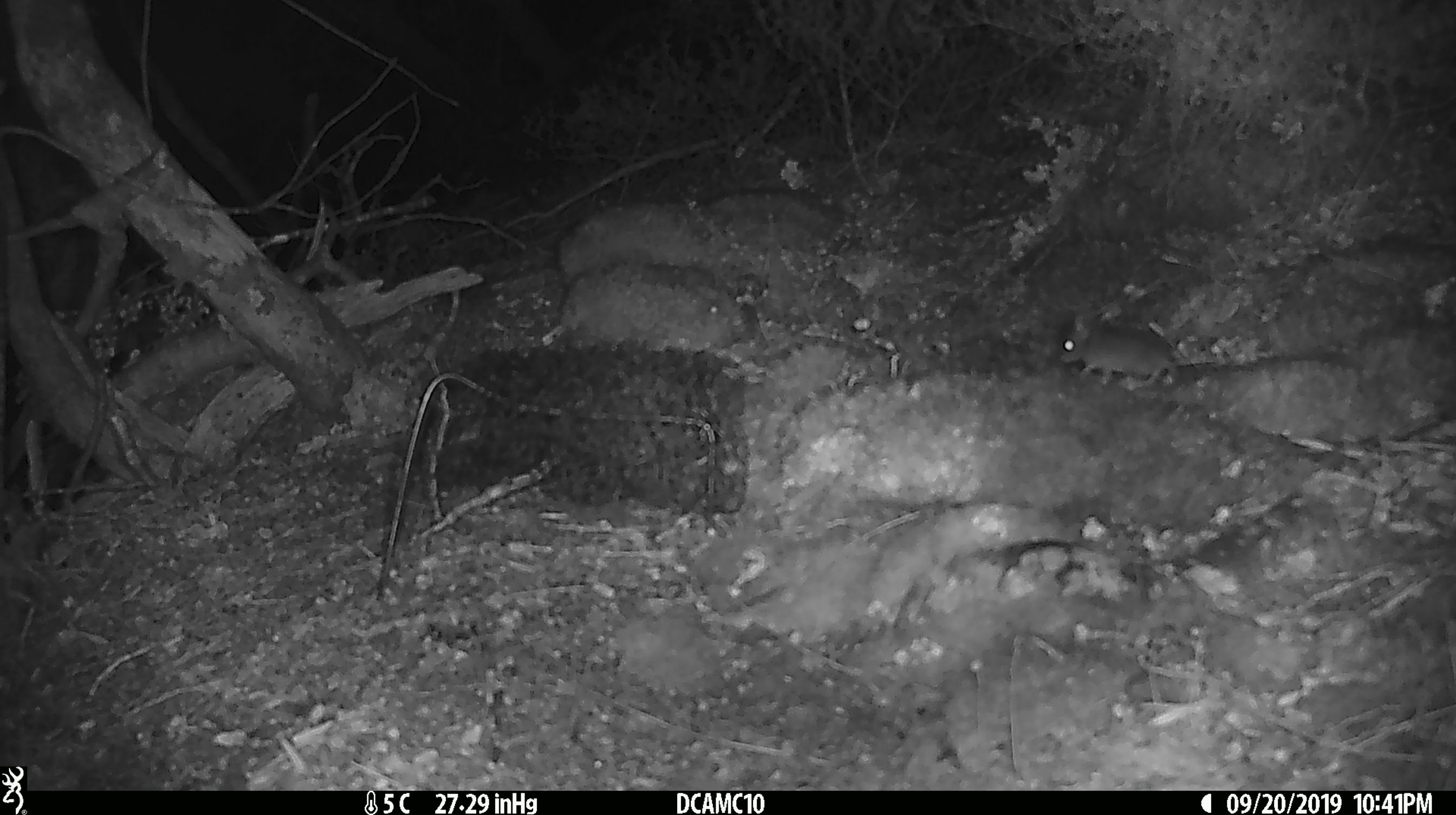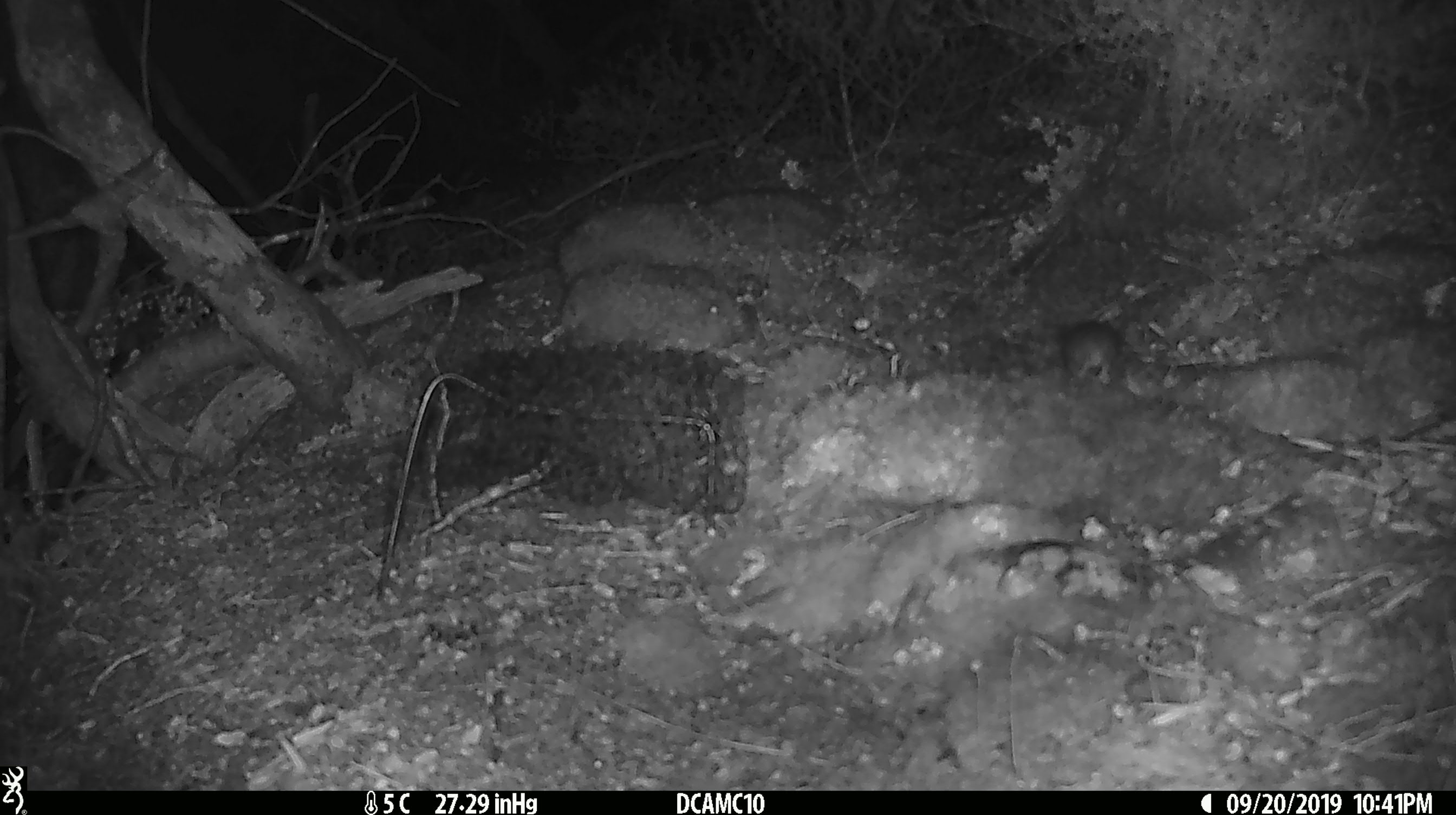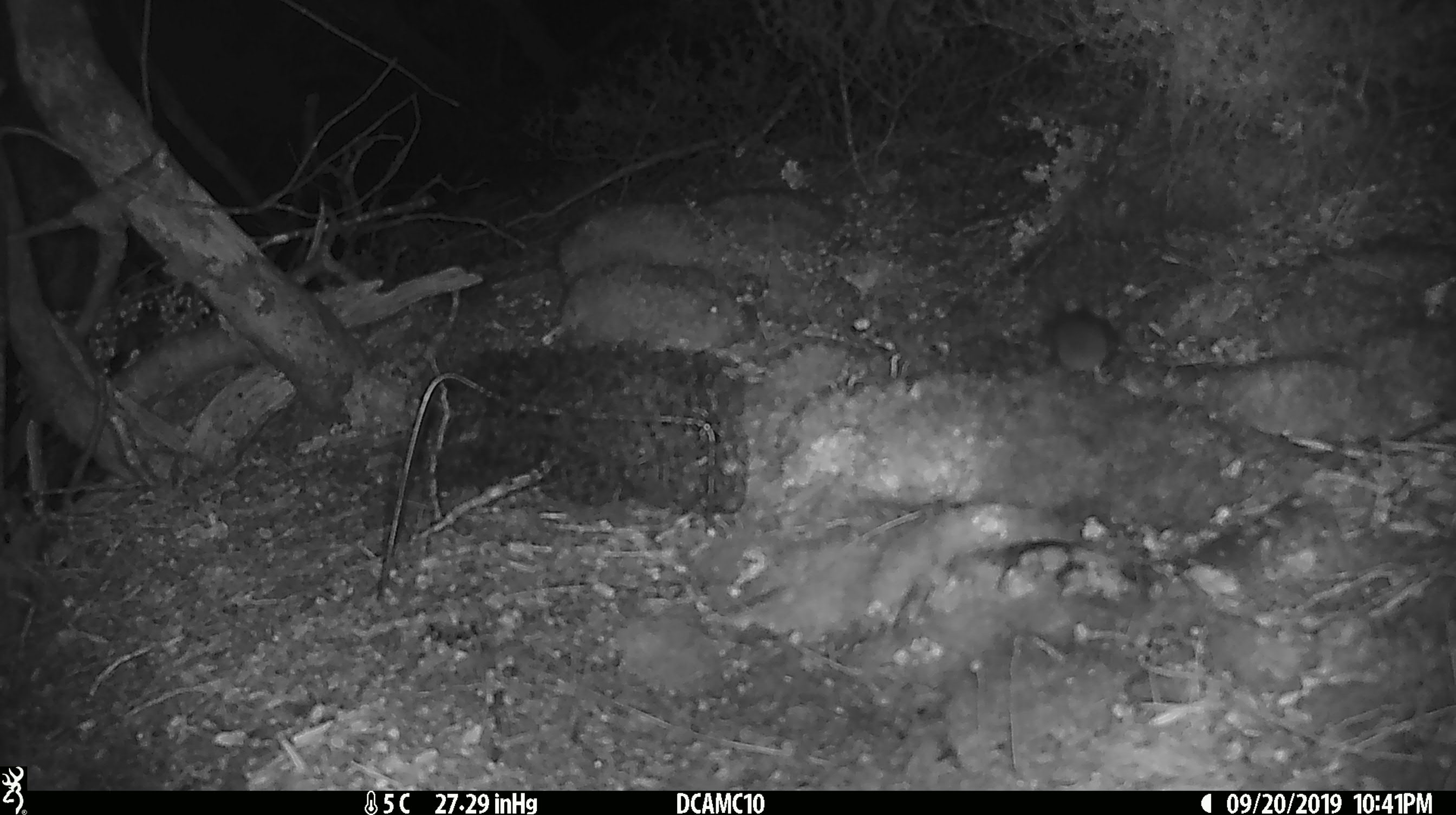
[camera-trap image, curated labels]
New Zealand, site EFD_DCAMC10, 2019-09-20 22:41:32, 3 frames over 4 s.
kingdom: Animalia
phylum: Chordata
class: Mammalia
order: Rodentia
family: Muridae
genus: Mus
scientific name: Mus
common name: mouse